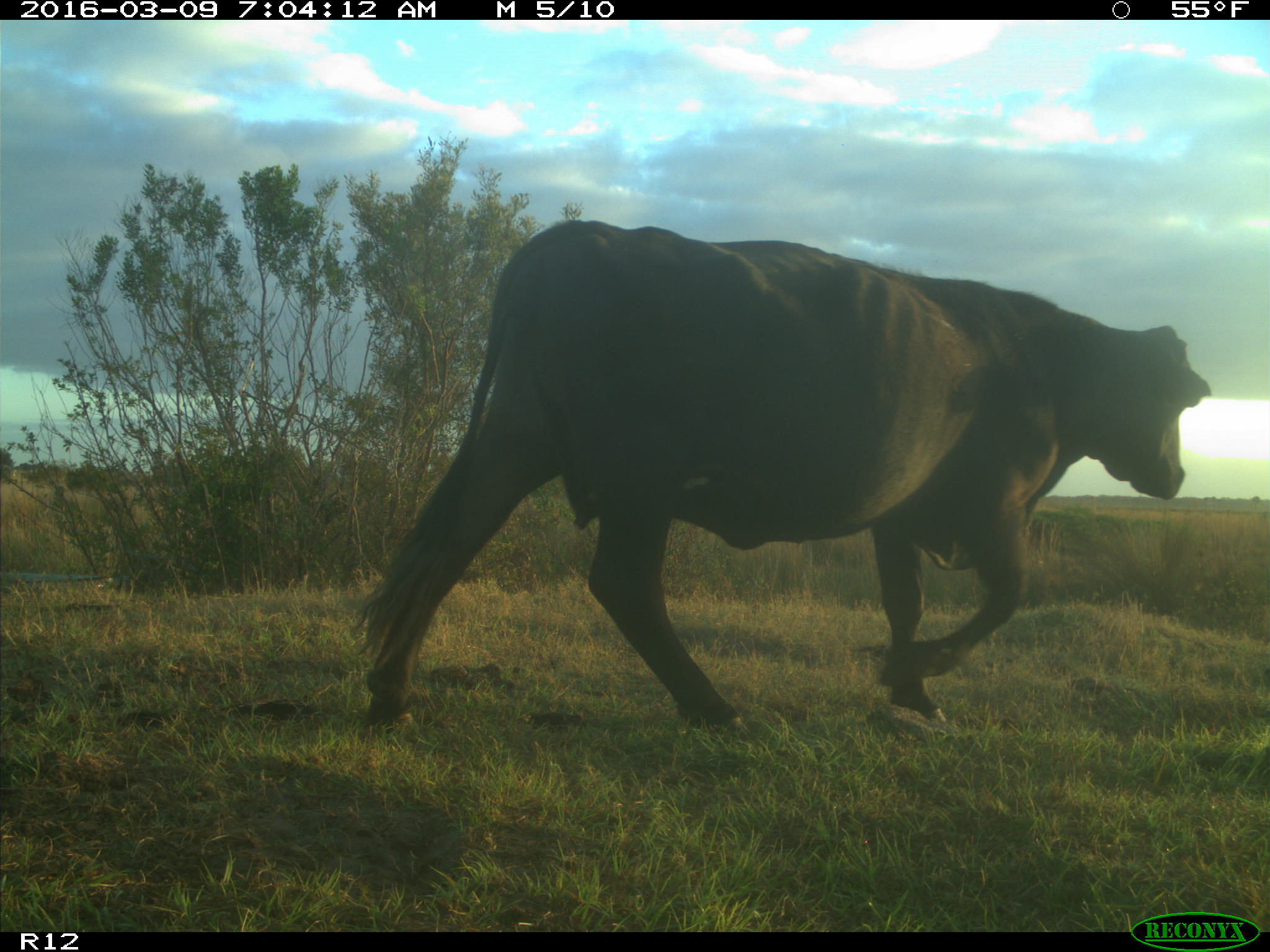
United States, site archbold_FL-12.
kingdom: Animalia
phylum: Chordata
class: Mammalia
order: Artiodactyla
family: Bovidae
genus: Bos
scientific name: Bos taurus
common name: domestic cow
Bos taurus (domestic cow).